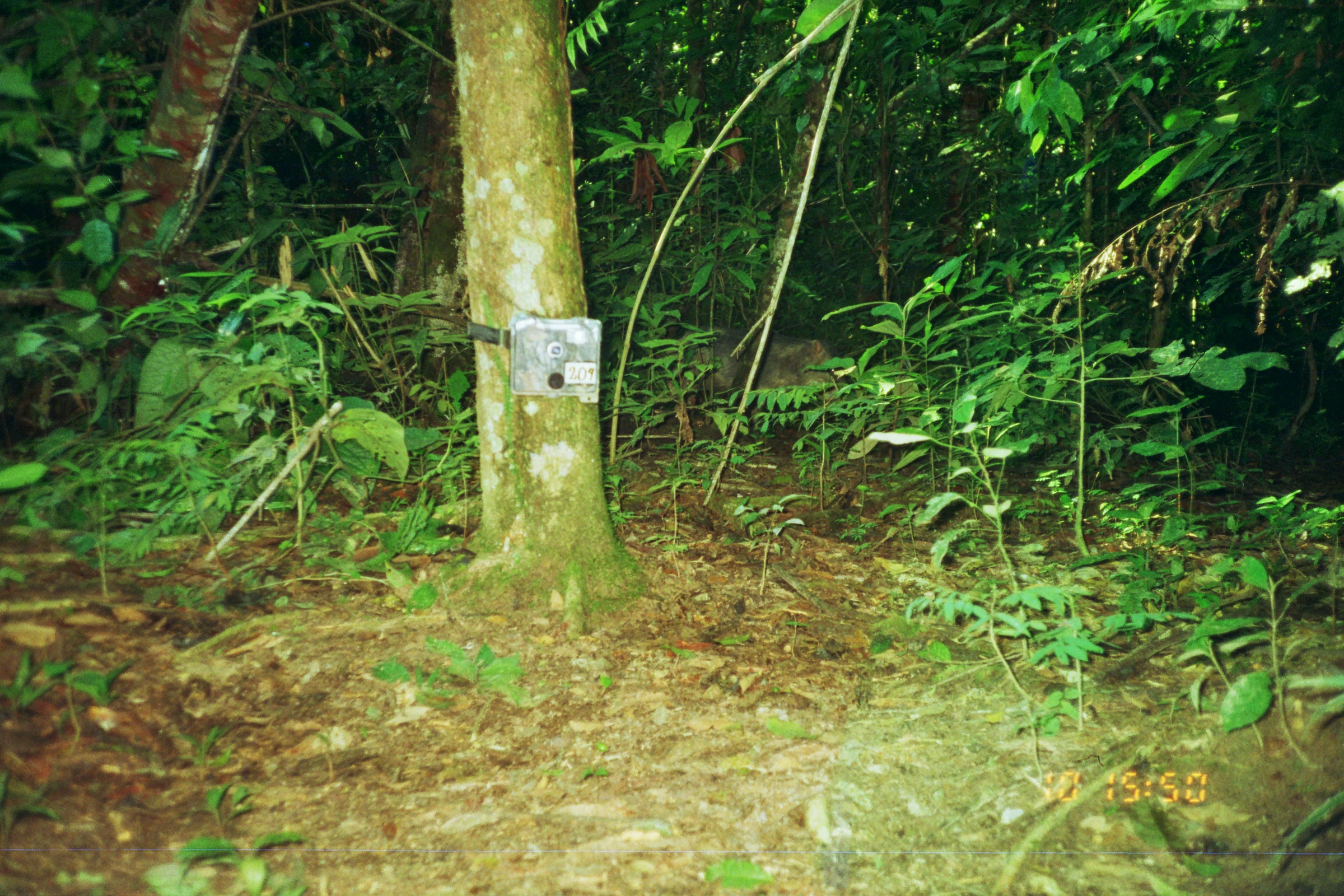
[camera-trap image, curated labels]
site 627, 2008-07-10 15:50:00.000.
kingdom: Animalia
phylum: Chordata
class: Mammalia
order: Artiodactyla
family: Tayassuidae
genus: Tayassu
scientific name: Tayassu pecari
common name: white-lipped peccary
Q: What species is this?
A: Tayassu pecari (white-lipped peccary).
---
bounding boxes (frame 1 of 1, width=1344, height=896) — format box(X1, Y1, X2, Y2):
tayassu pecari: box(628, 320, 841, 446)